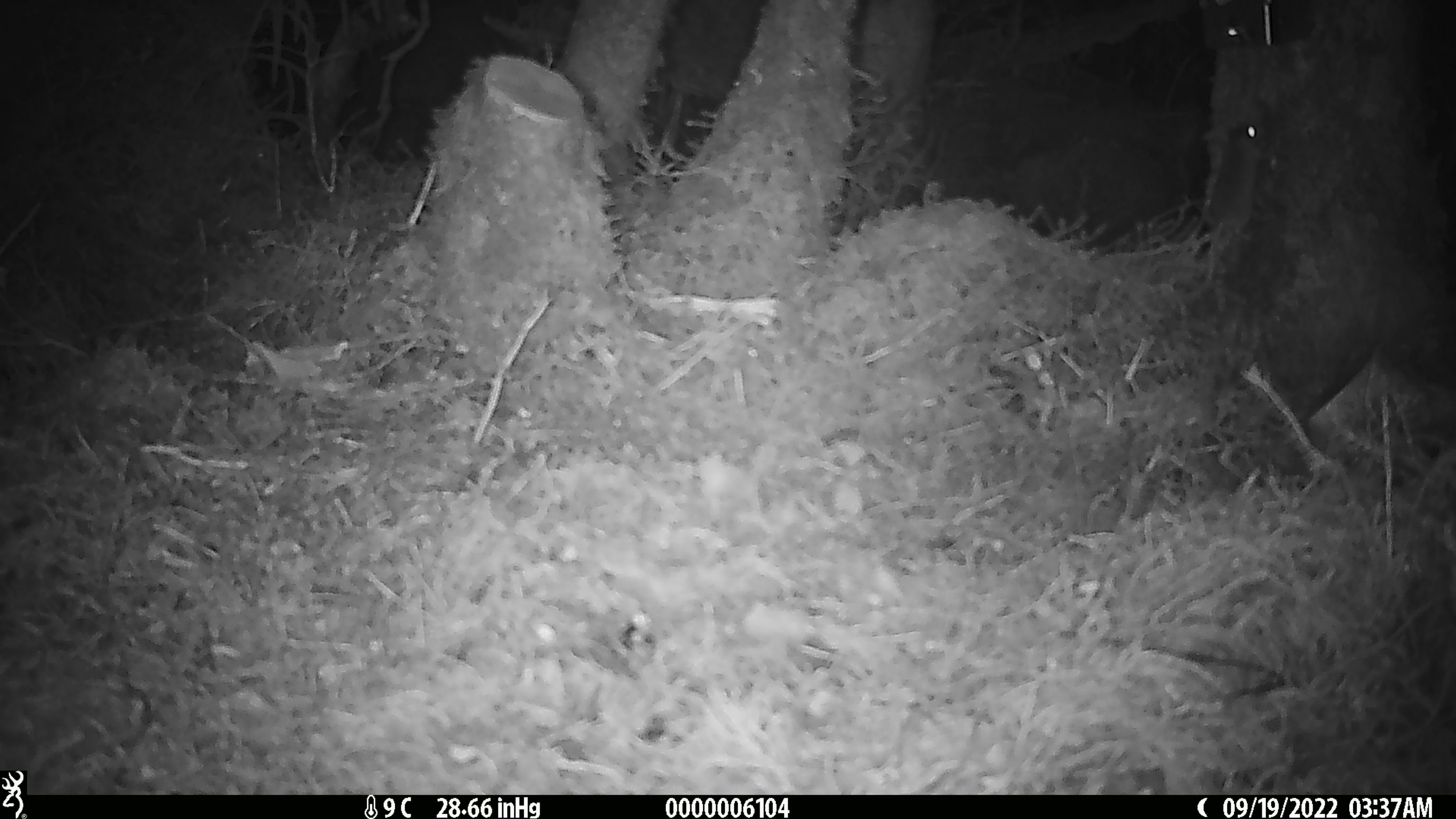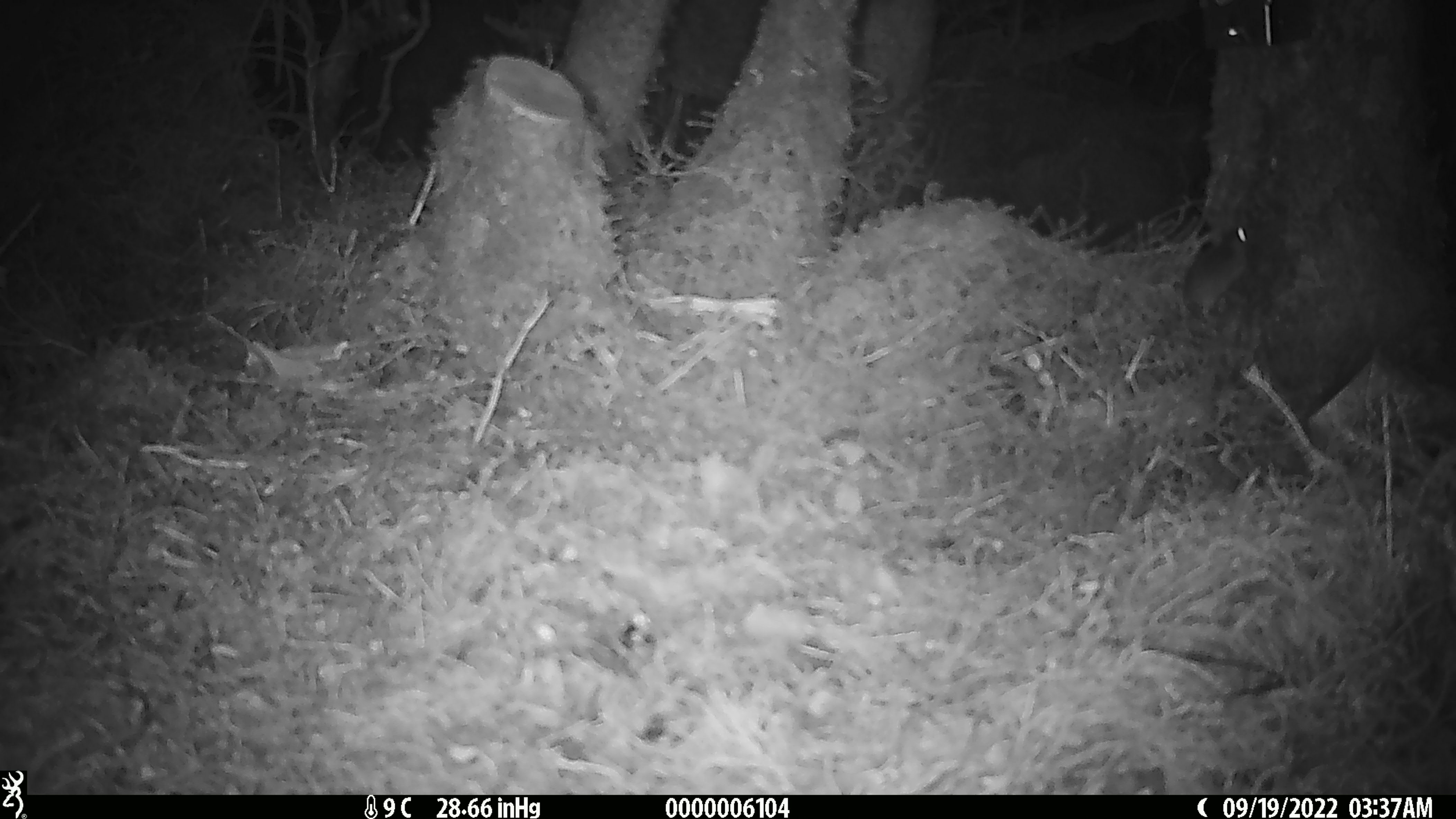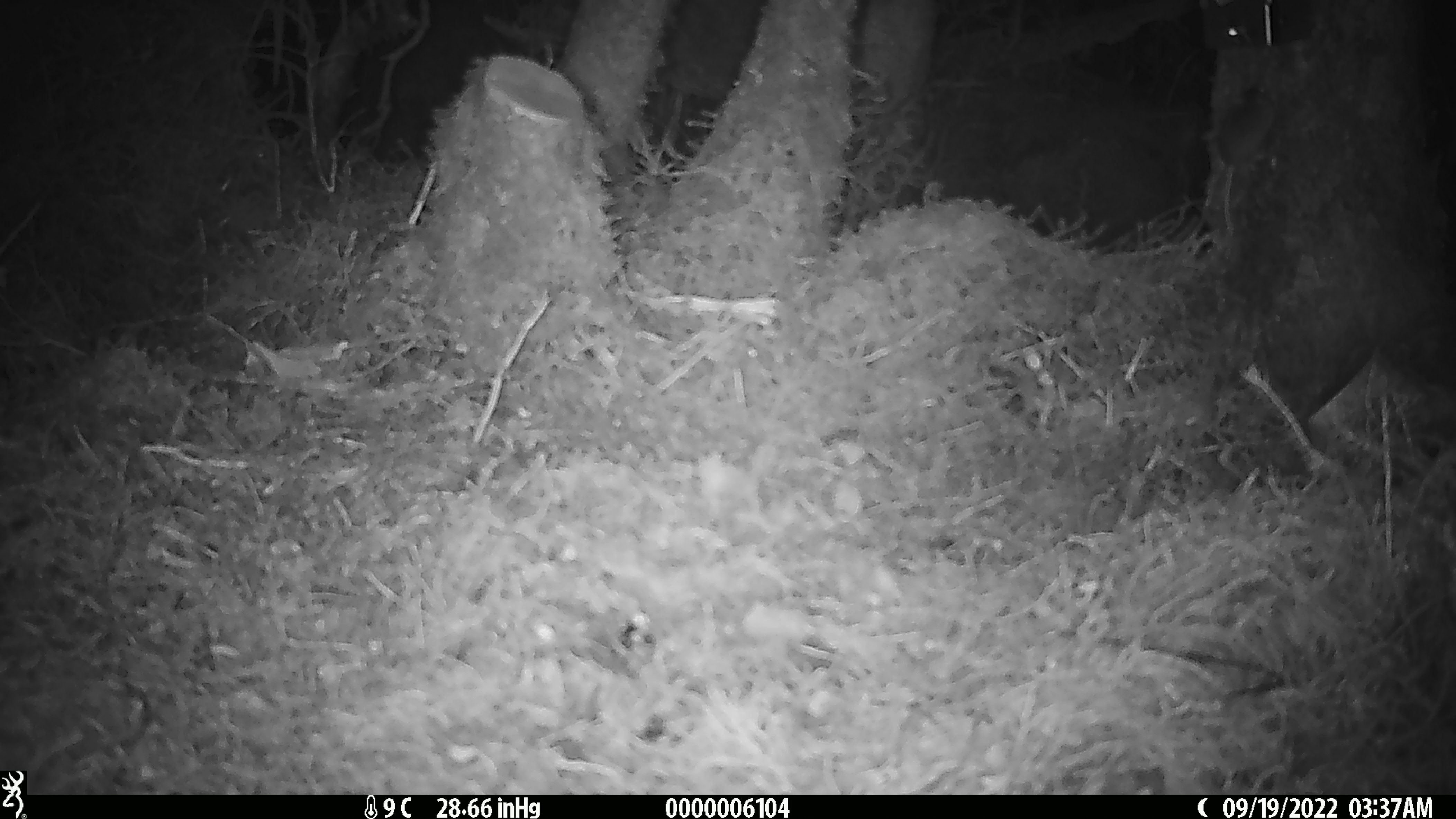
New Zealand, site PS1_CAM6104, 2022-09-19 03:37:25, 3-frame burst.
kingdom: Animalia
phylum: Chordata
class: Mammalia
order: Rodentia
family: Muridae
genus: Mus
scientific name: Mus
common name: mouse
Mouse (Mus).